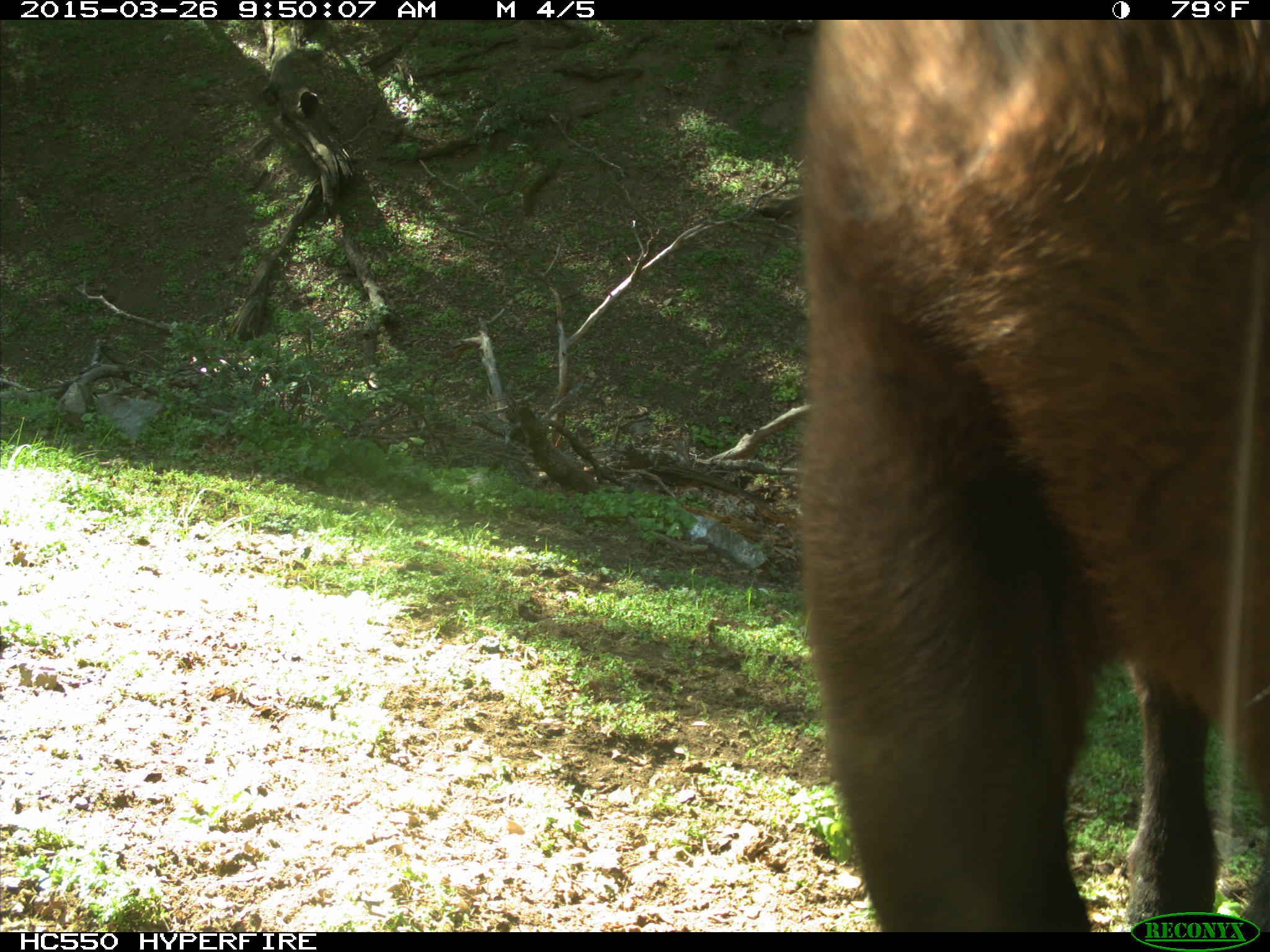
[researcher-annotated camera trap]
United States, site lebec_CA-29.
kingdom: Animalia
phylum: Chordata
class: Mammalia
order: Artiodactyla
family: Bovidae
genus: Bos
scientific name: Bos taurus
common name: domestic cow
Bos taurus (domestic cow).